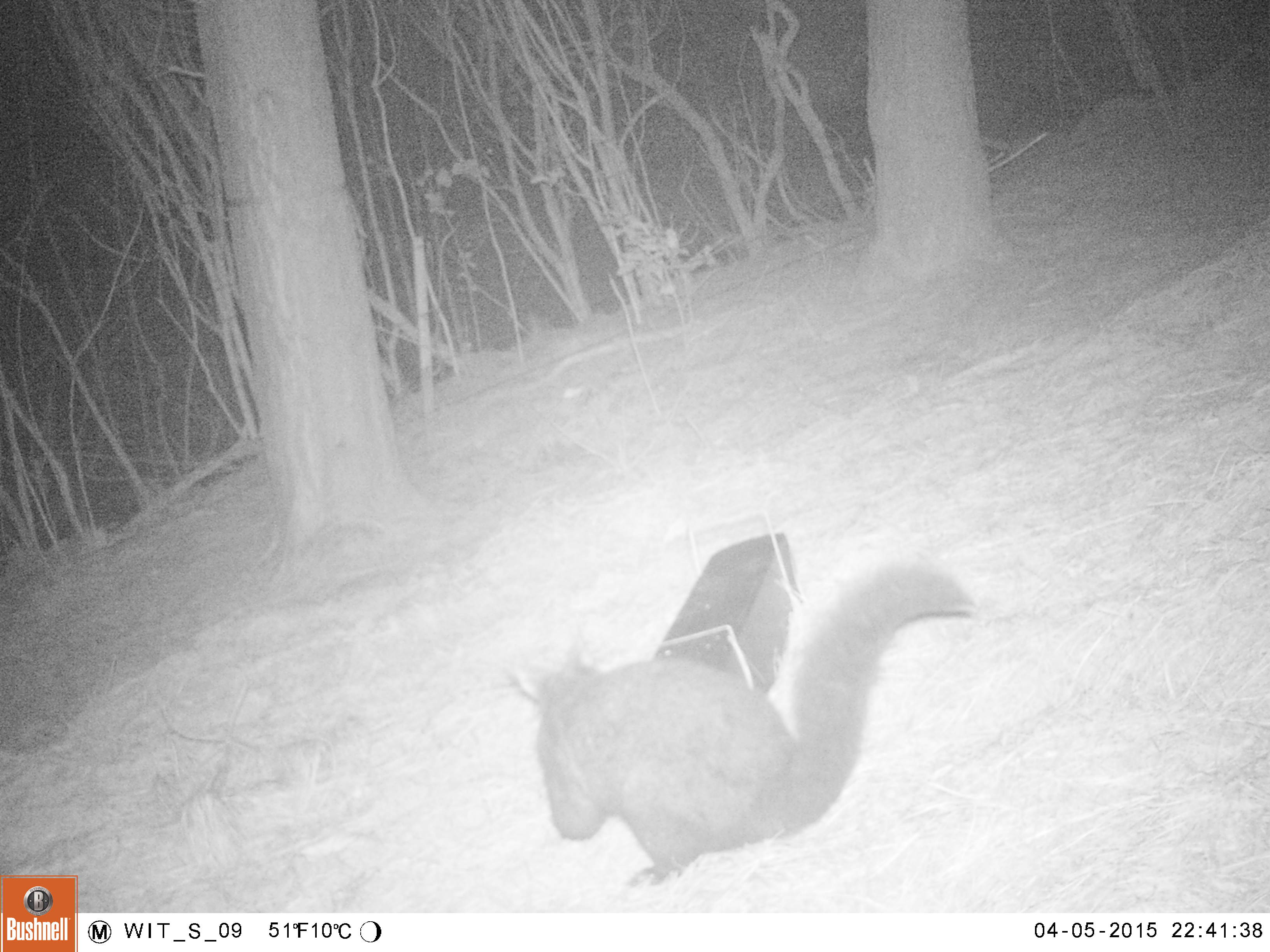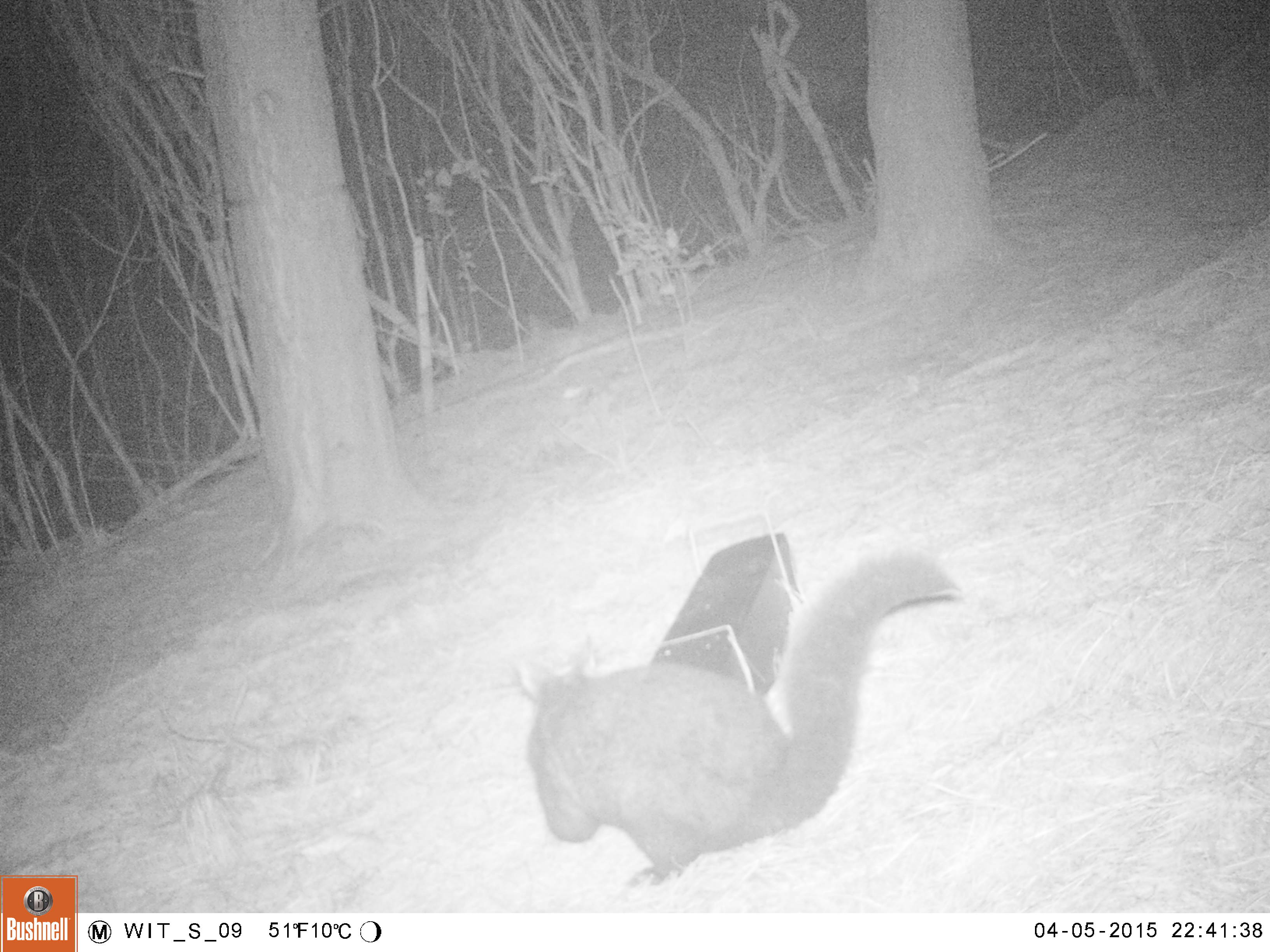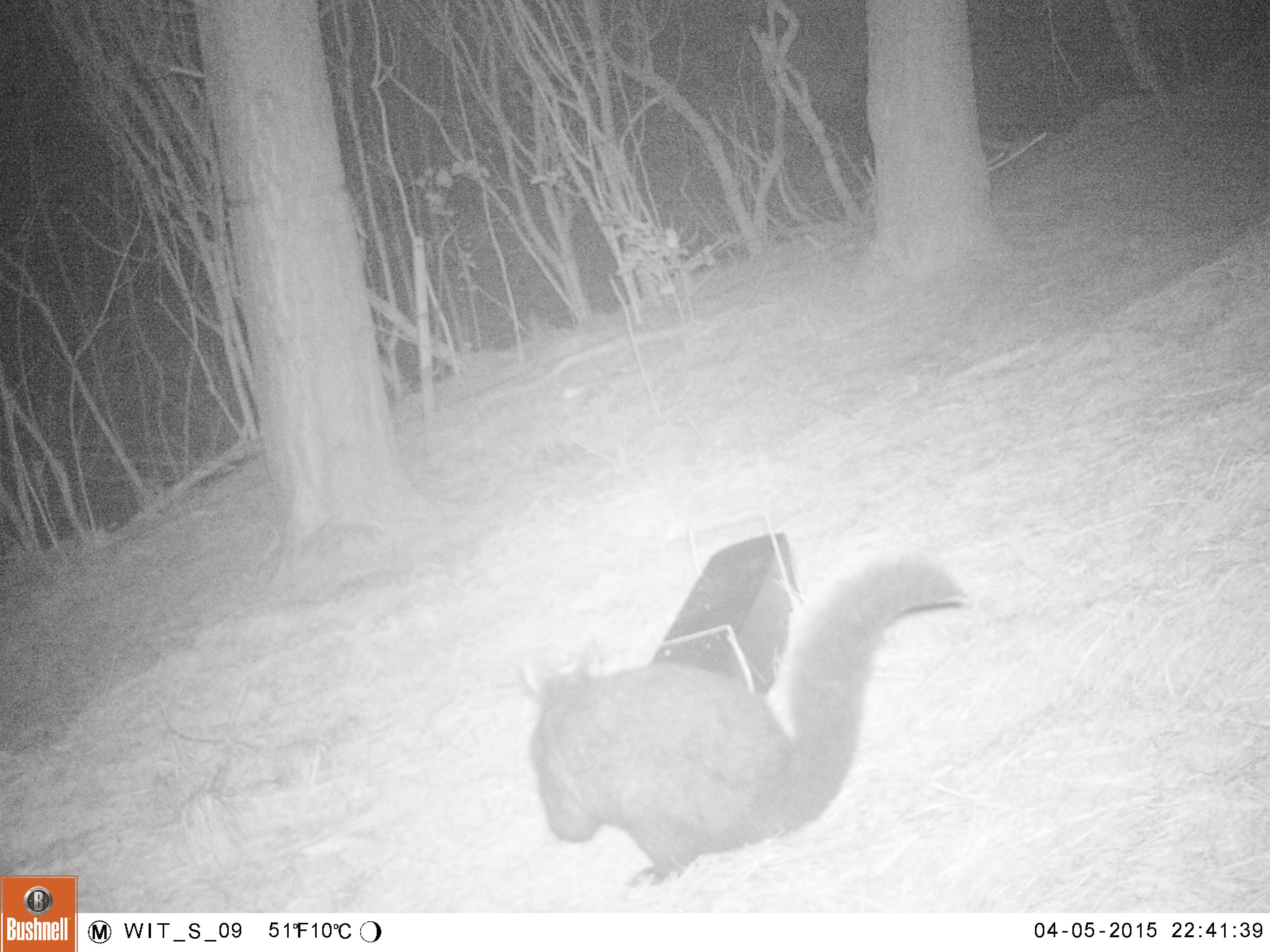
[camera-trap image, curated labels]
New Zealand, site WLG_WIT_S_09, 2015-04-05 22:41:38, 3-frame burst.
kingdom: Animalia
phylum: Chordata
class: Mammalia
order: Diprotodontia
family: Phalangeridae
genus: Trichosurus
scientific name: Trichosurus vulpecula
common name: common brushtail possum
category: possum